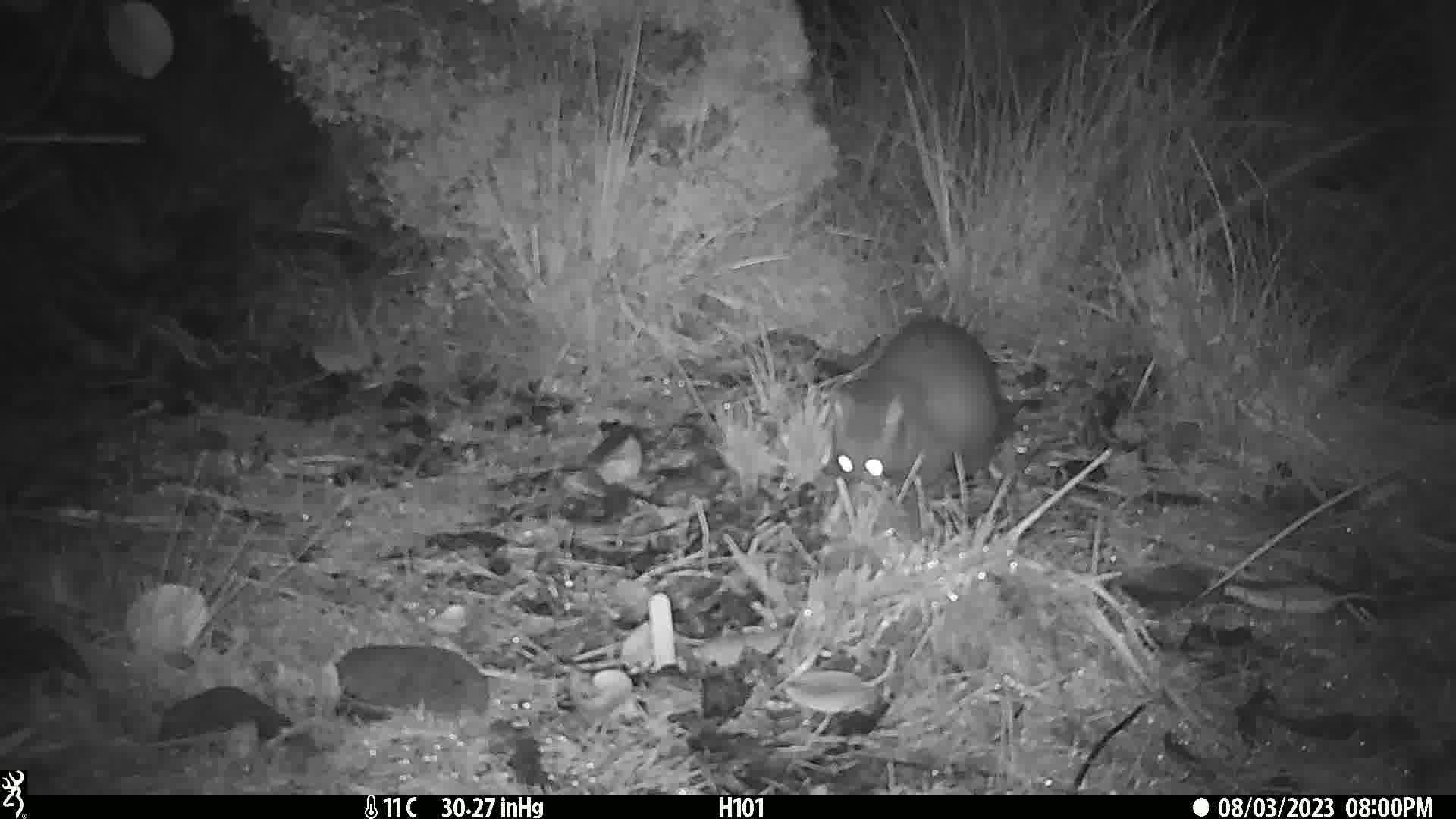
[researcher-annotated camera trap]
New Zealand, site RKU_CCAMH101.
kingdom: Animalia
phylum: Chordata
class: Mammalia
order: Diprotodontia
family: Phalangeridae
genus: Trichosurus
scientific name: Trichosurus vulpecula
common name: common brushtail possum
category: possum